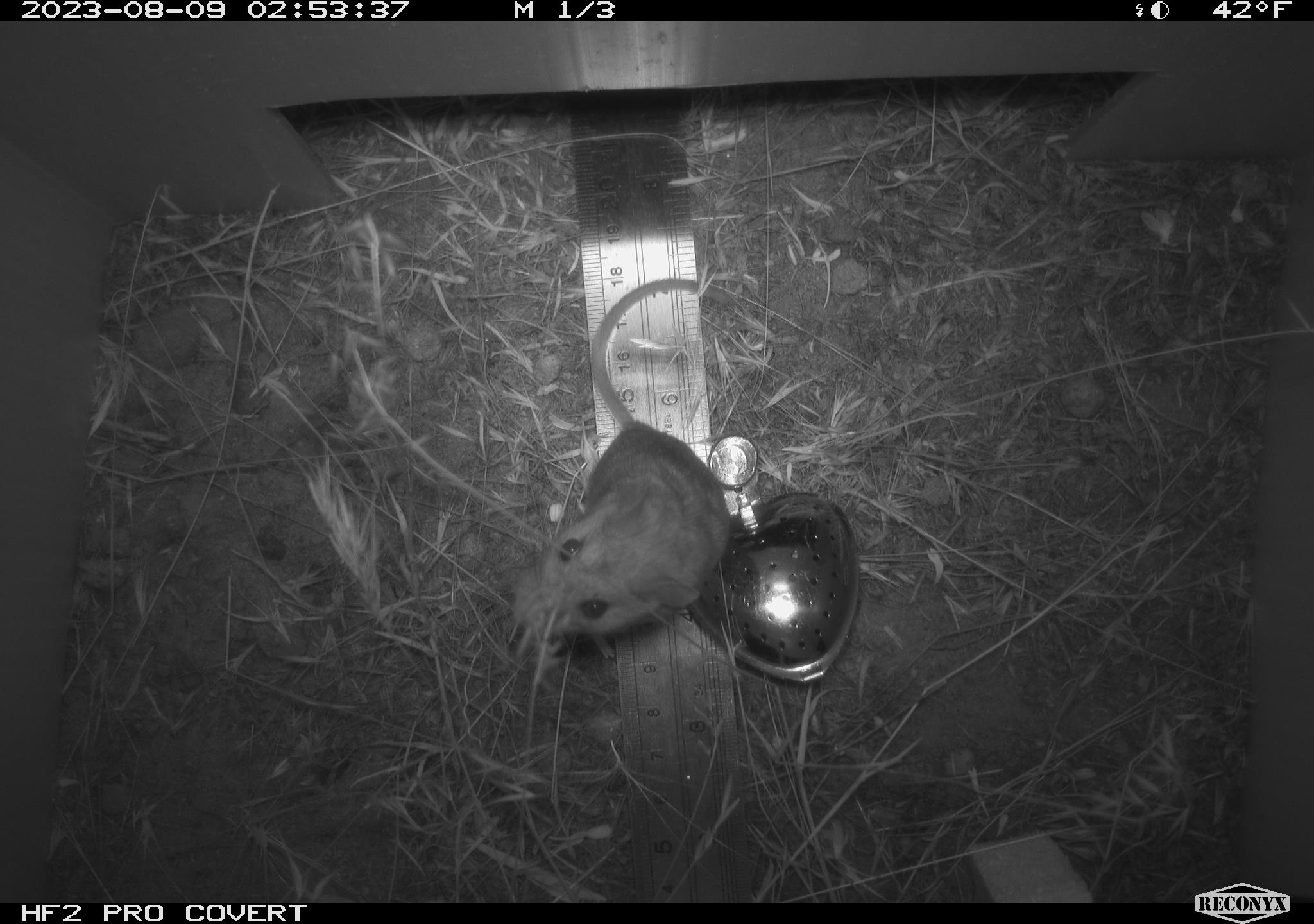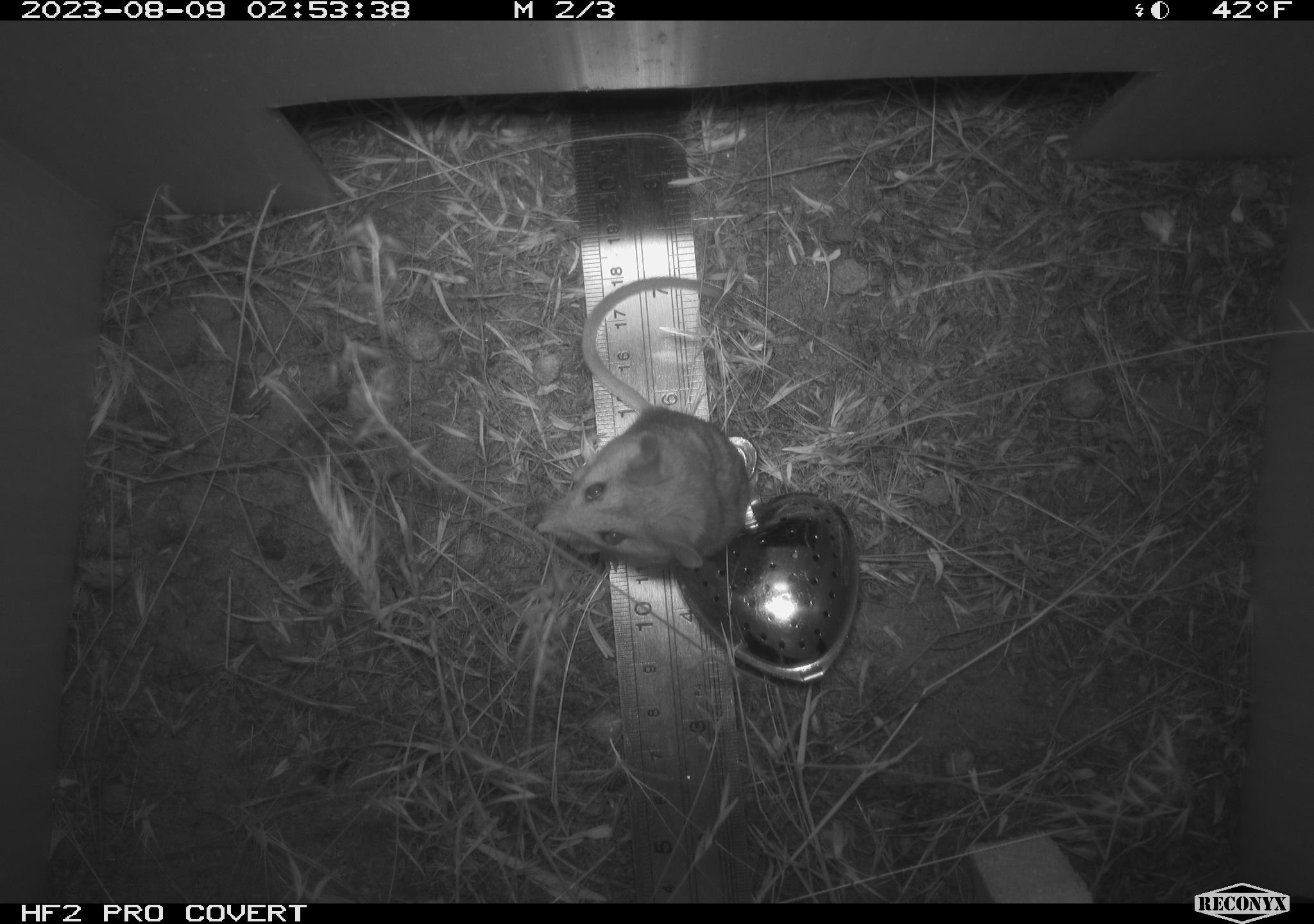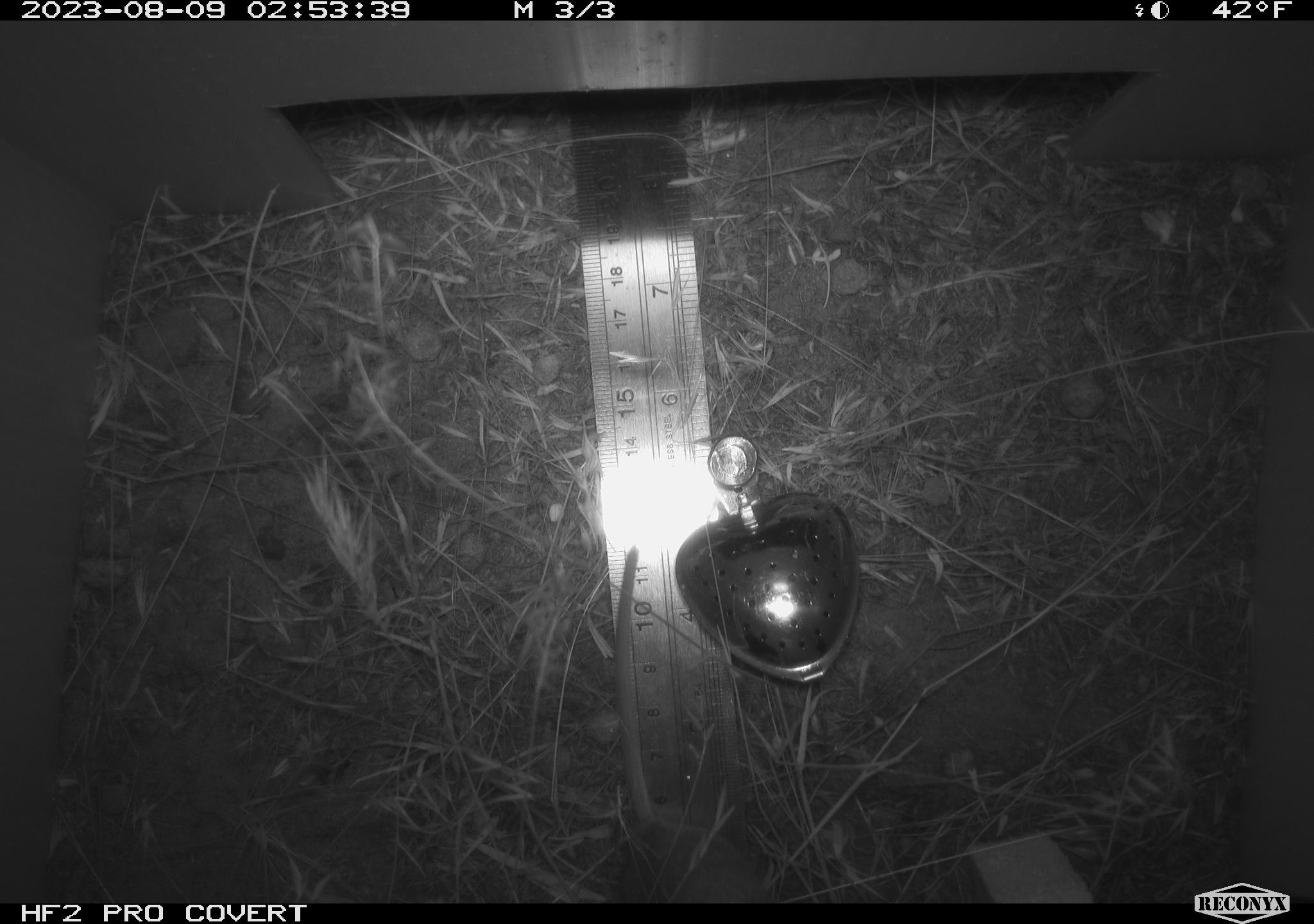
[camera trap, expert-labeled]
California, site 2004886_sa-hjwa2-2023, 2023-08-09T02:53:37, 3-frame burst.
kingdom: Animalia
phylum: Chordata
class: Mammalia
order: Rodentia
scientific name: Rodentia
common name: mouse species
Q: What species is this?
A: Mouse species (Rodentia).